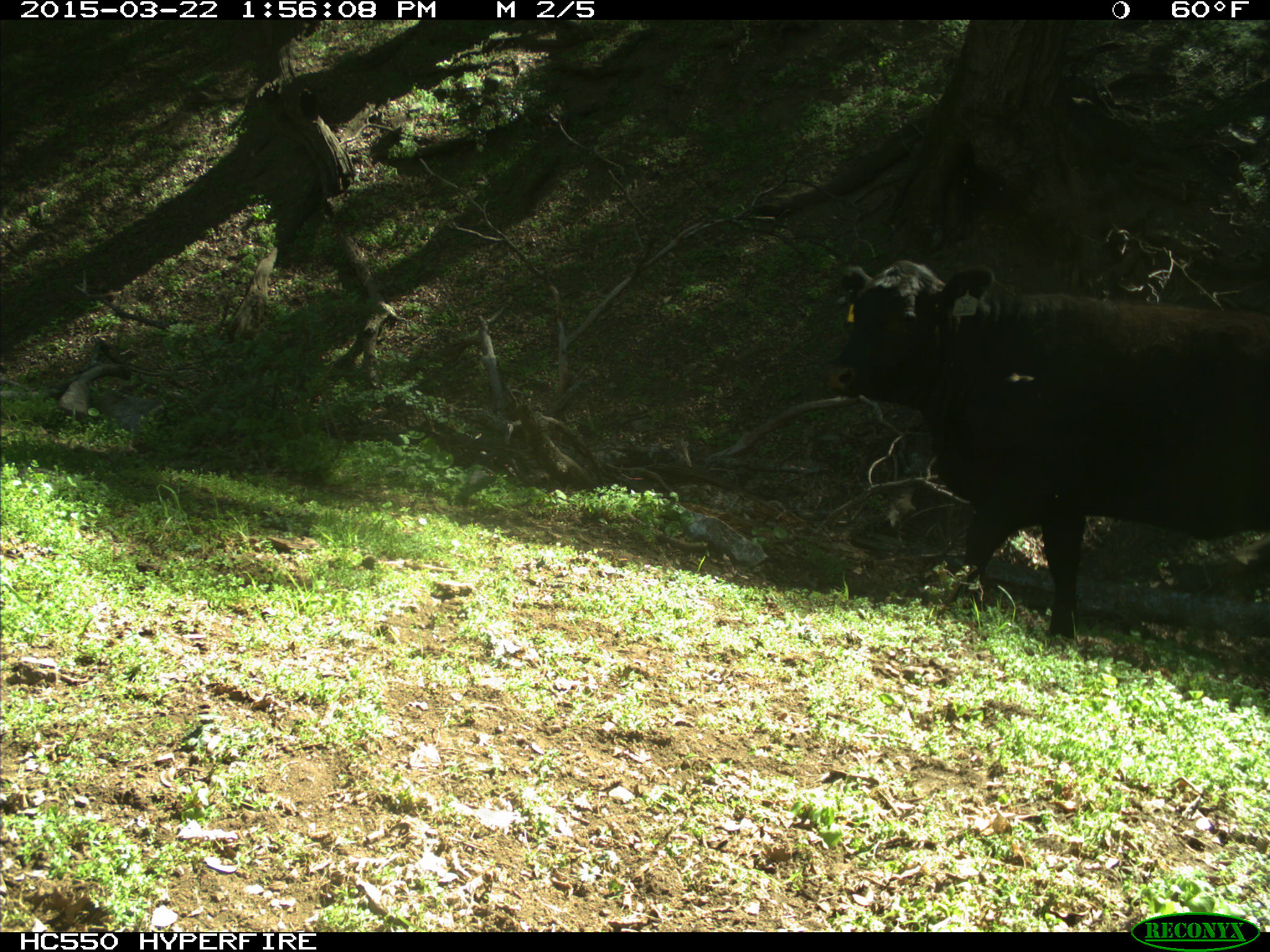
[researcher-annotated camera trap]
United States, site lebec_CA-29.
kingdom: Animalia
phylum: Chordata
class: Mammalia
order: Artiodactyla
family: Bovidae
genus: Bos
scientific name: Bos taurus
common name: domestic cow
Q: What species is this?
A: Bos taurus (domestic cow).